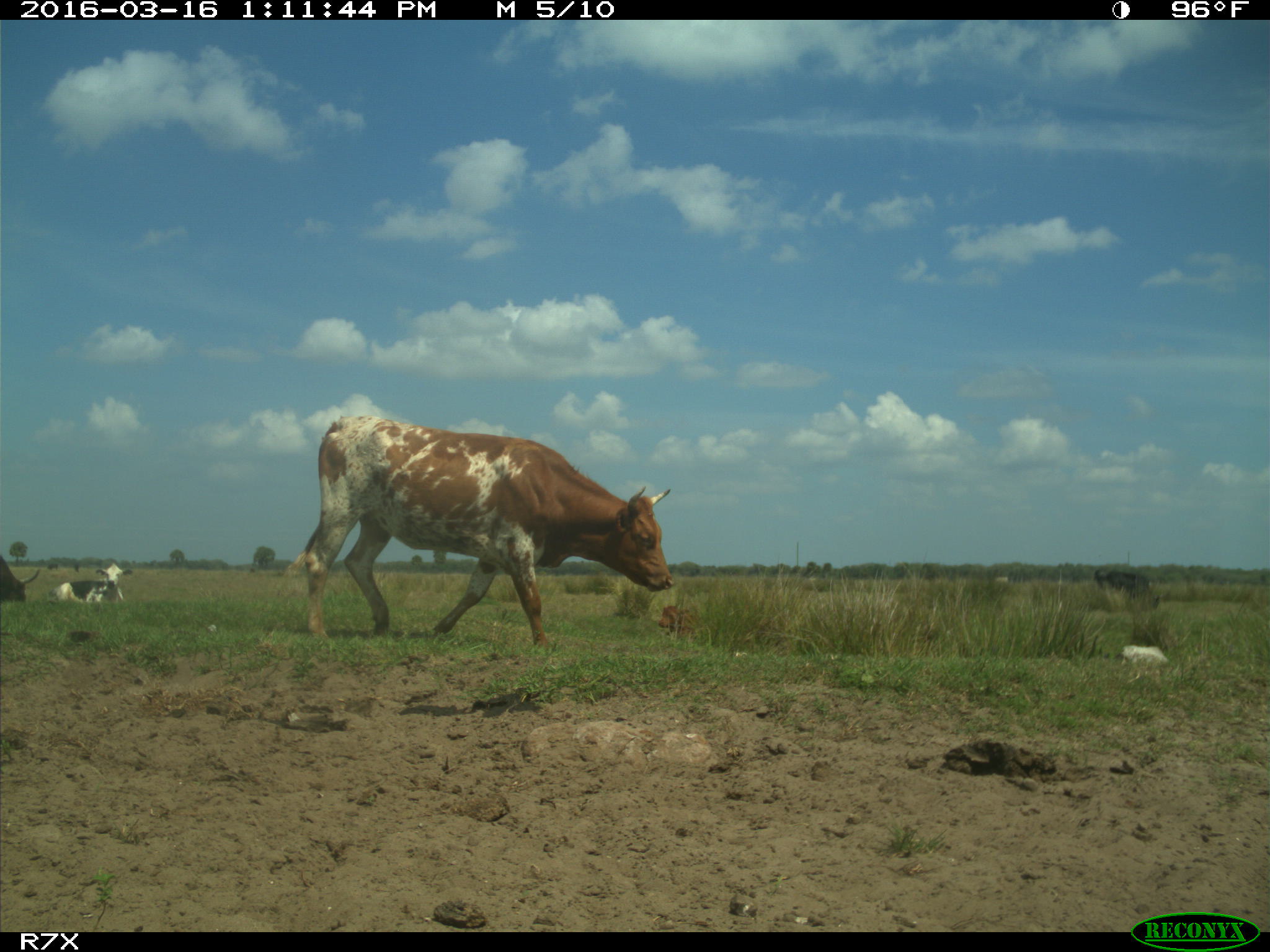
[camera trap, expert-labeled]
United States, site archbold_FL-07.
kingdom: Animalia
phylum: Chordata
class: Mammalia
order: Artiodactyla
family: Bovidae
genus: Bos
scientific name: Bos taurus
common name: domestic cow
Bos taurus (domestic cow).